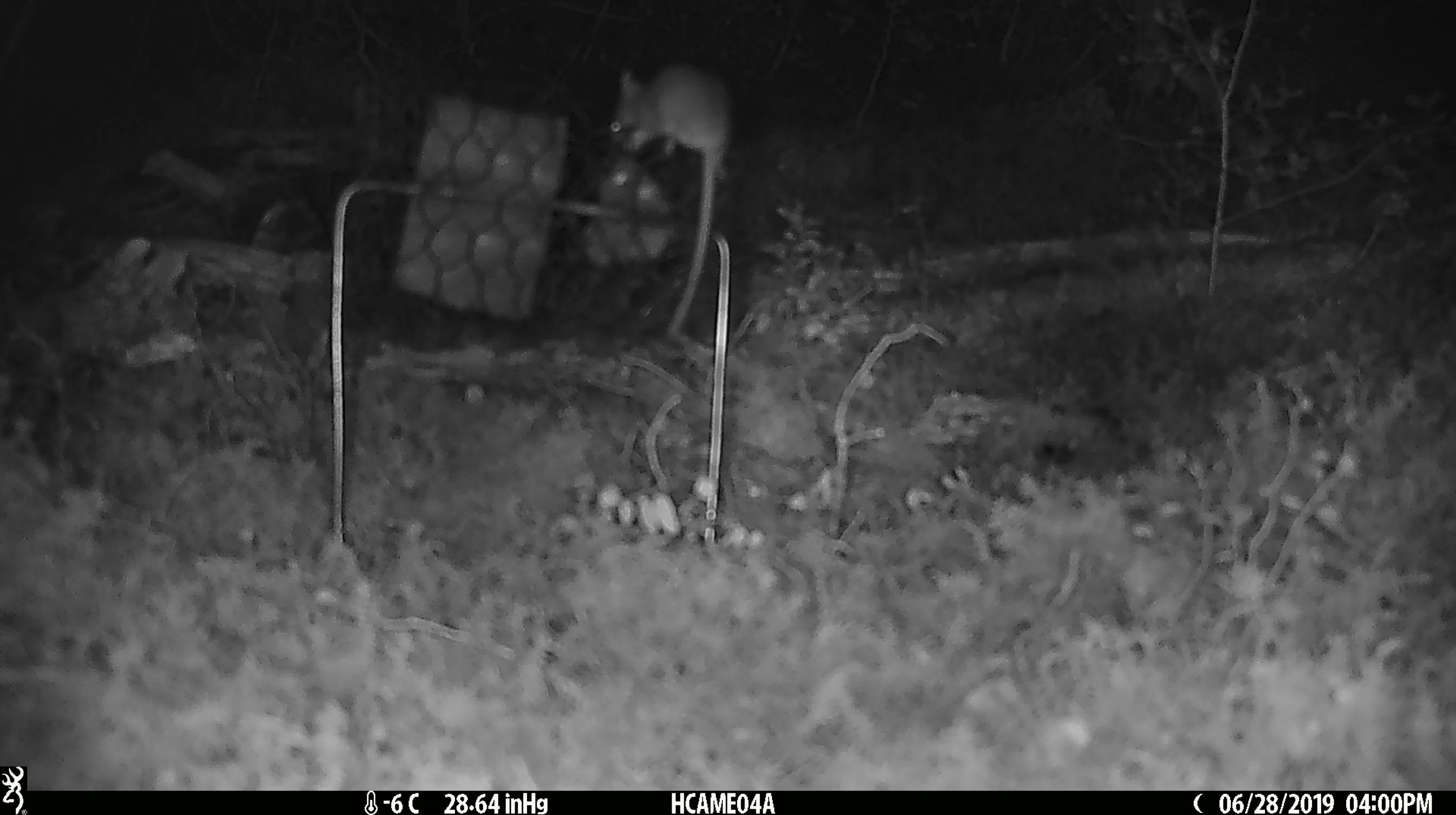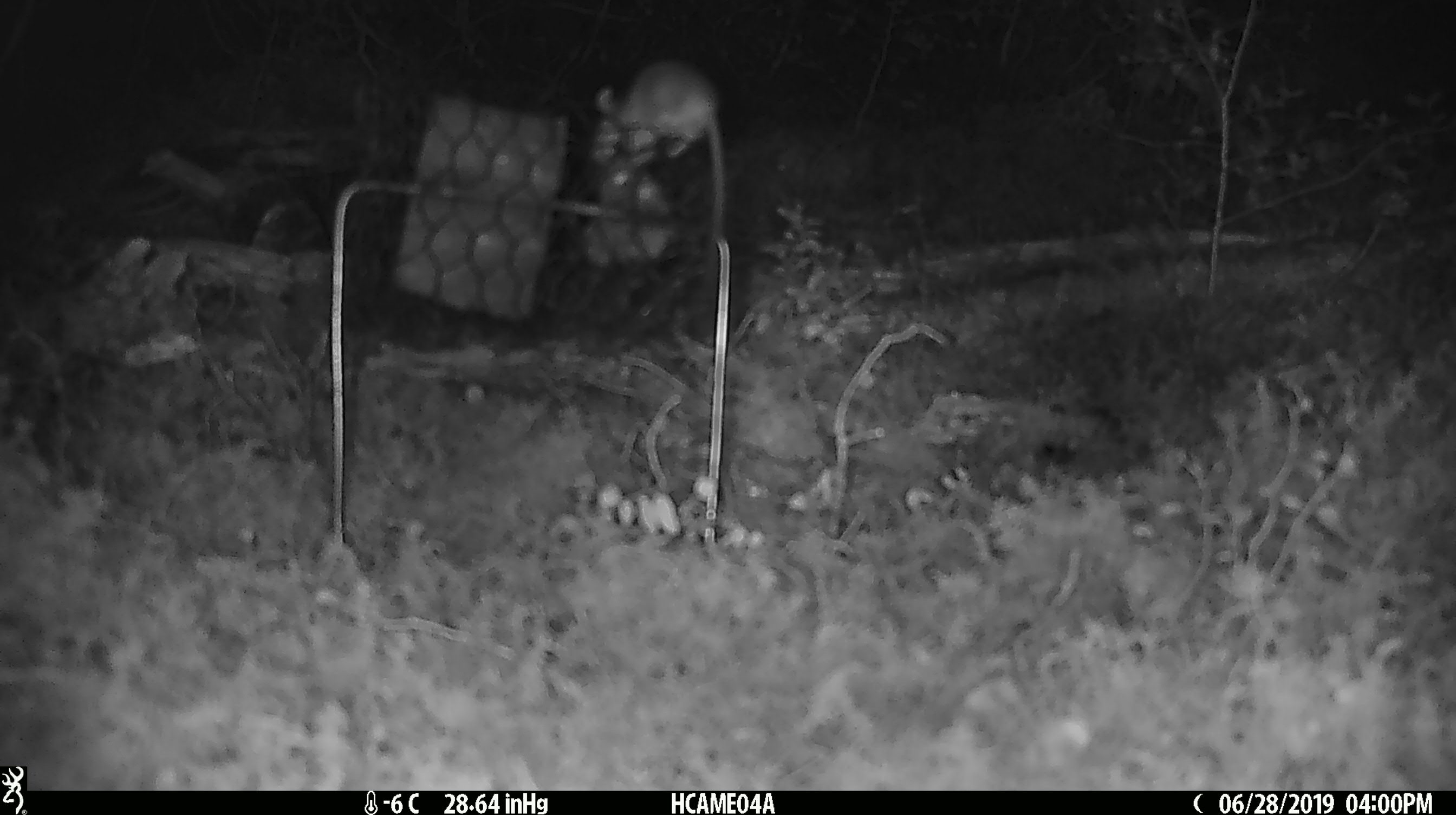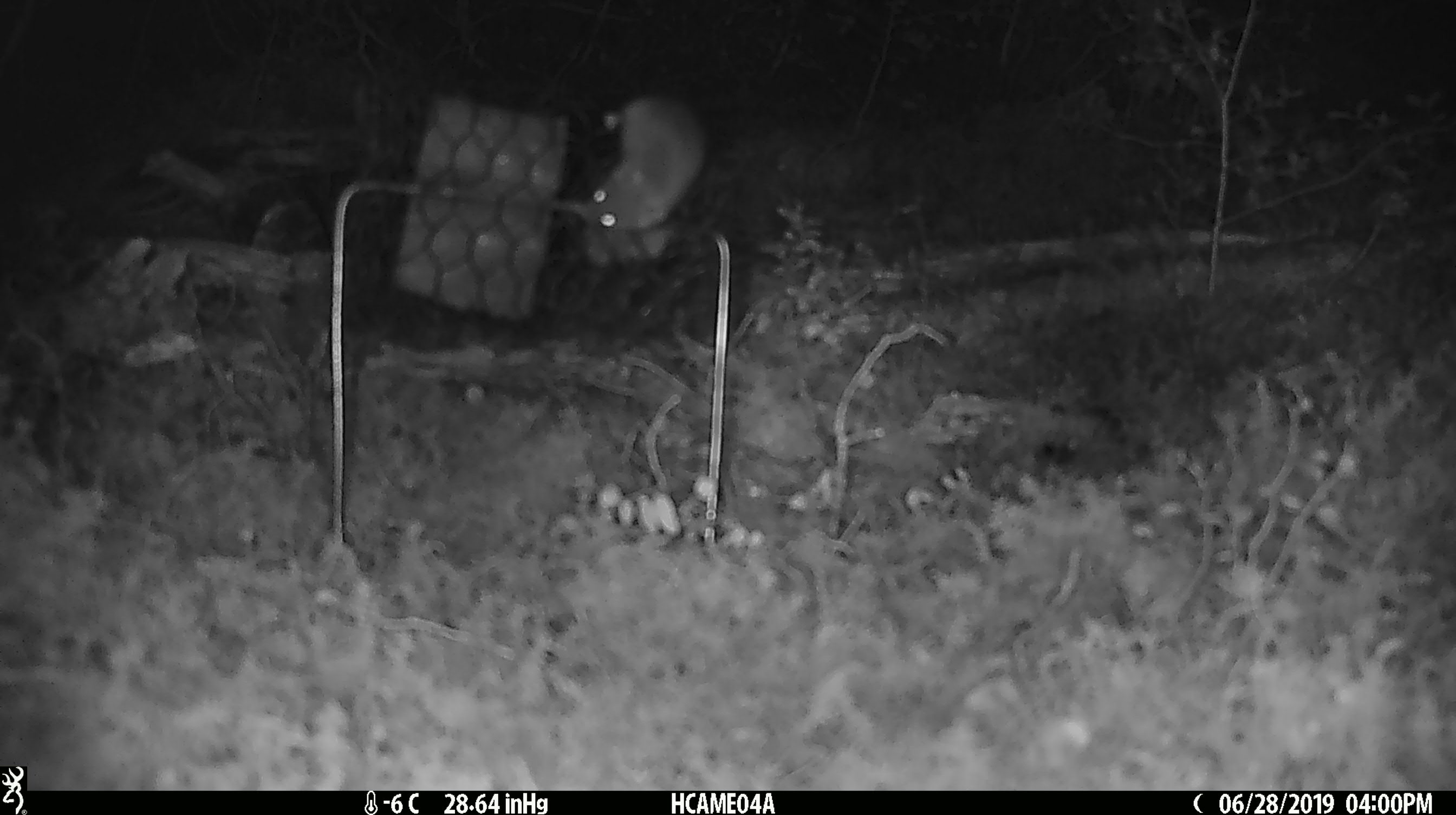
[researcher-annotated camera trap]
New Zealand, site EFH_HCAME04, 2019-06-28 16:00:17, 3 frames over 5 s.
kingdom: Animalia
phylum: Chordata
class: Mammalia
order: Rodentia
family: Muridae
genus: Mus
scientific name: Mus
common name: mouse